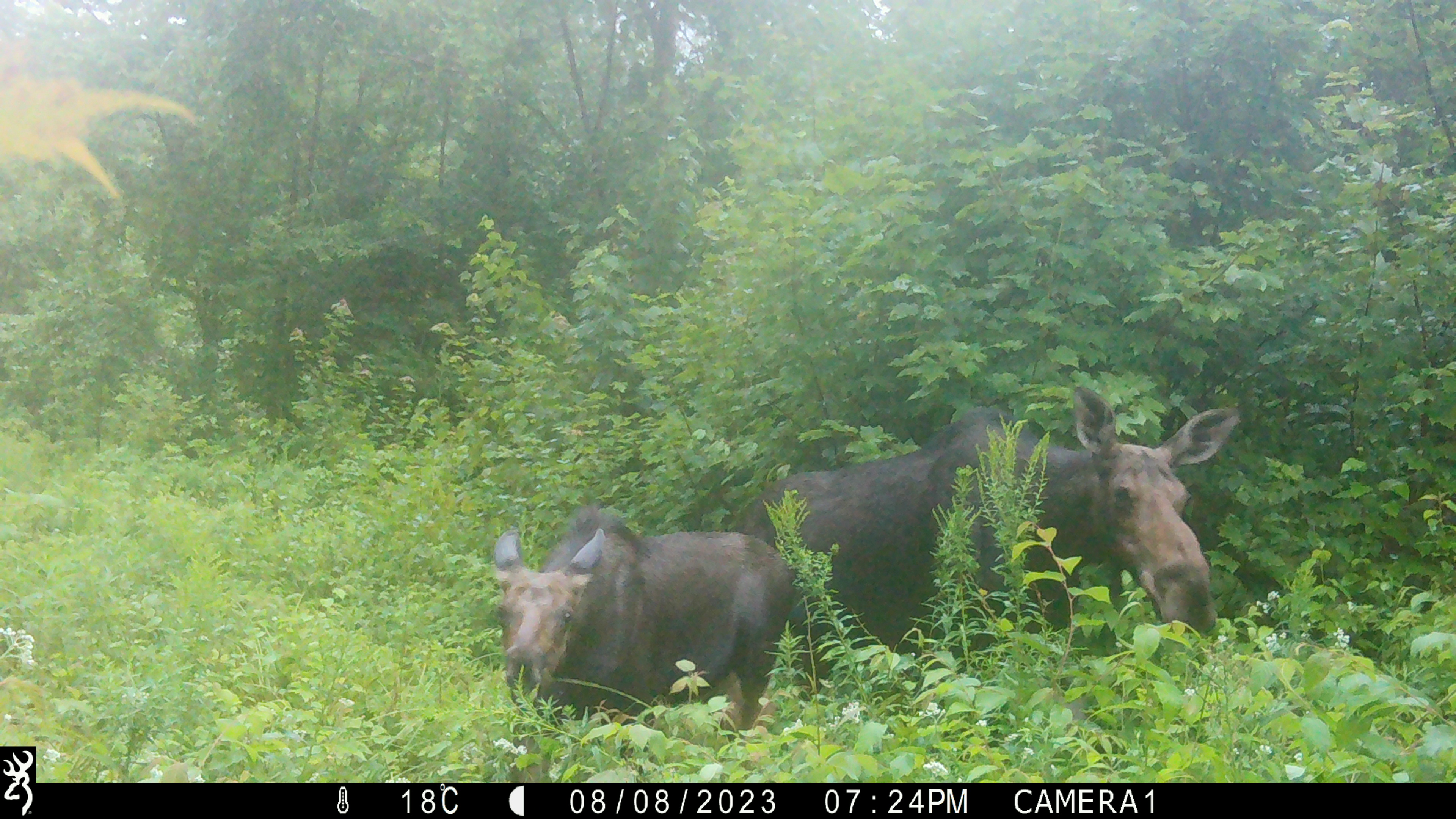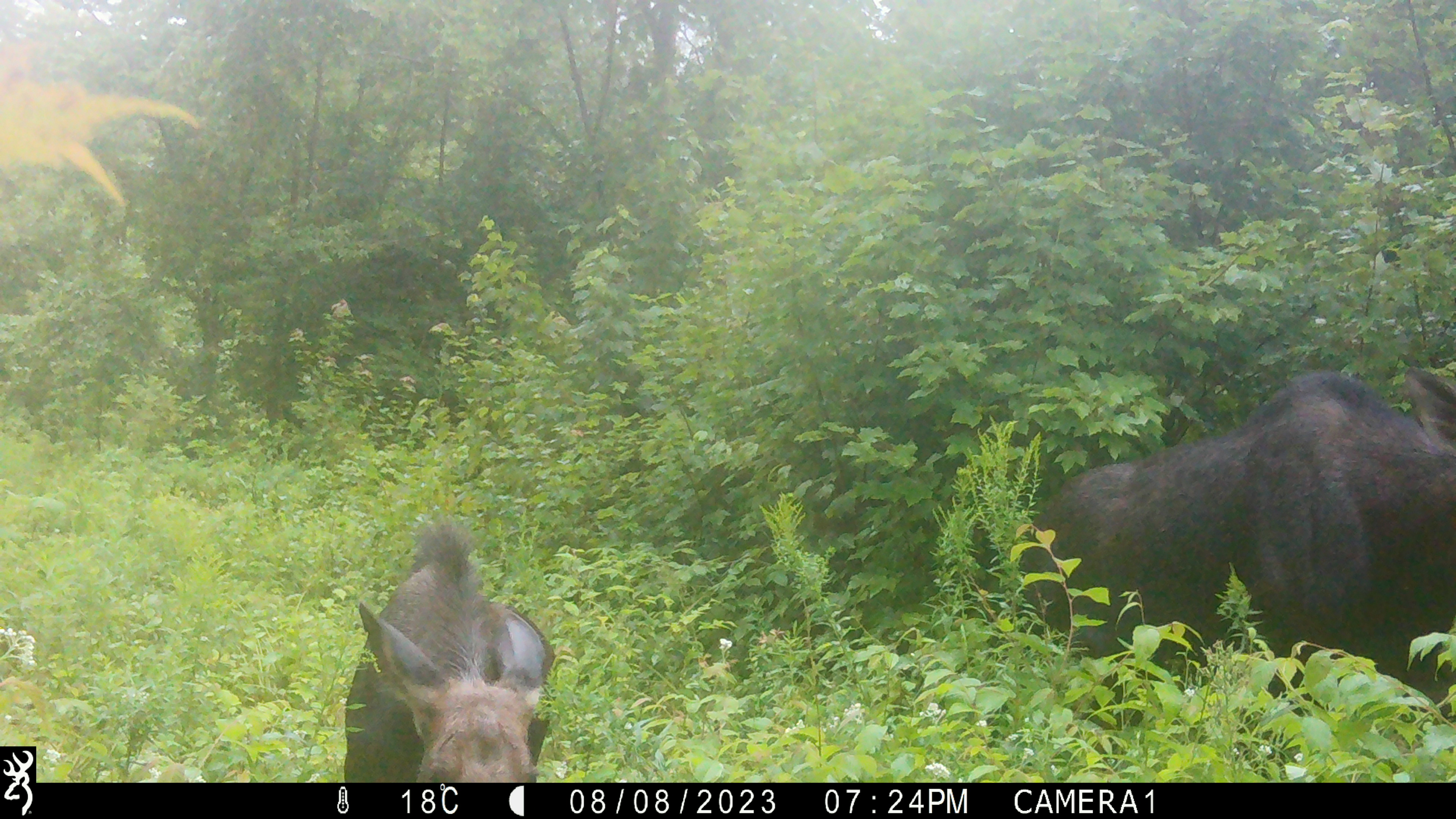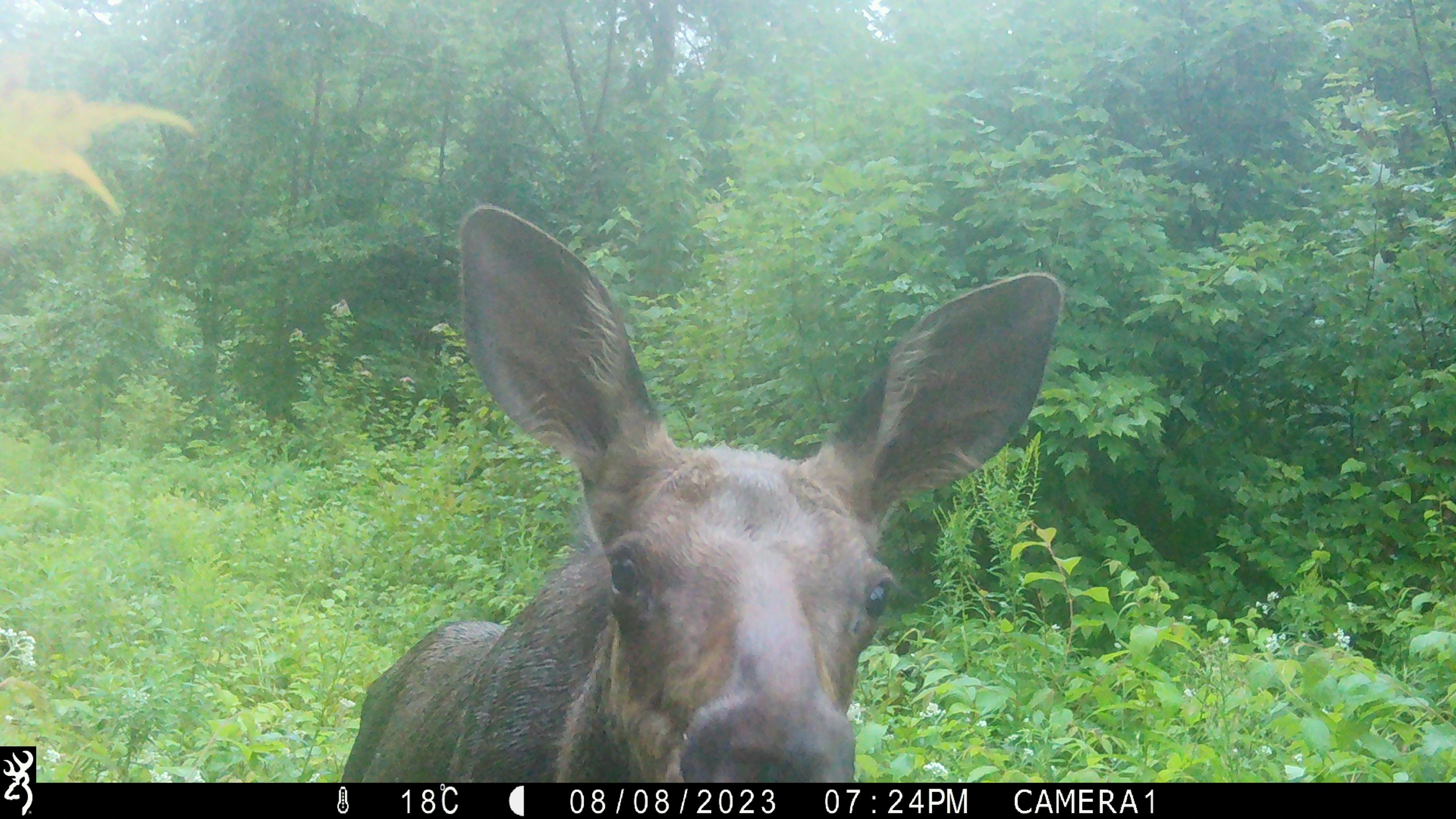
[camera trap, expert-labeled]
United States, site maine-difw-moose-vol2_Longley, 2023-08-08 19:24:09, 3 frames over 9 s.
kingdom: Animalia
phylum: Chordata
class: Mammalia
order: Artiodactyla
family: Cervidae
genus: Alces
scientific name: Alces alces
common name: moose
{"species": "moose (Alces alces)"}